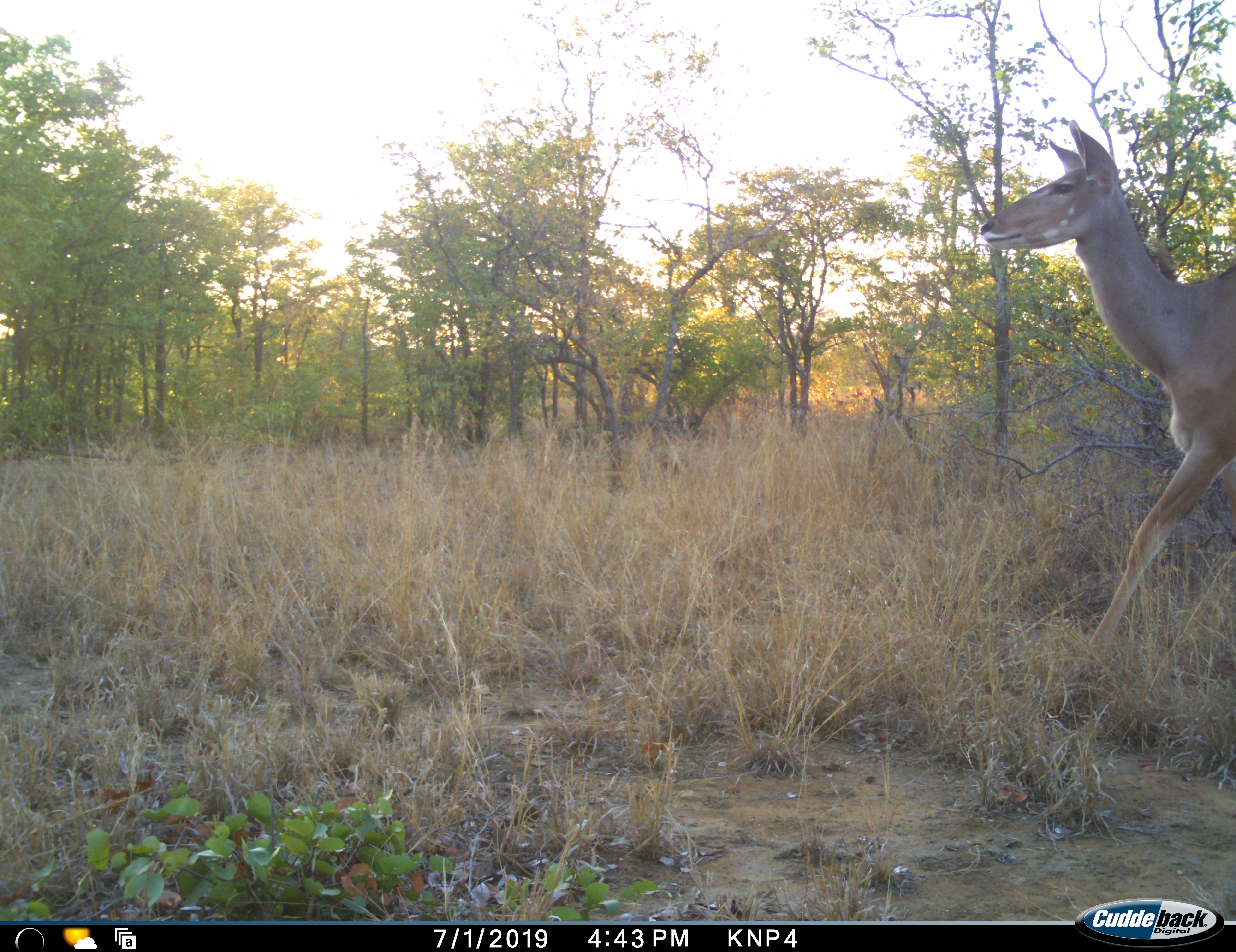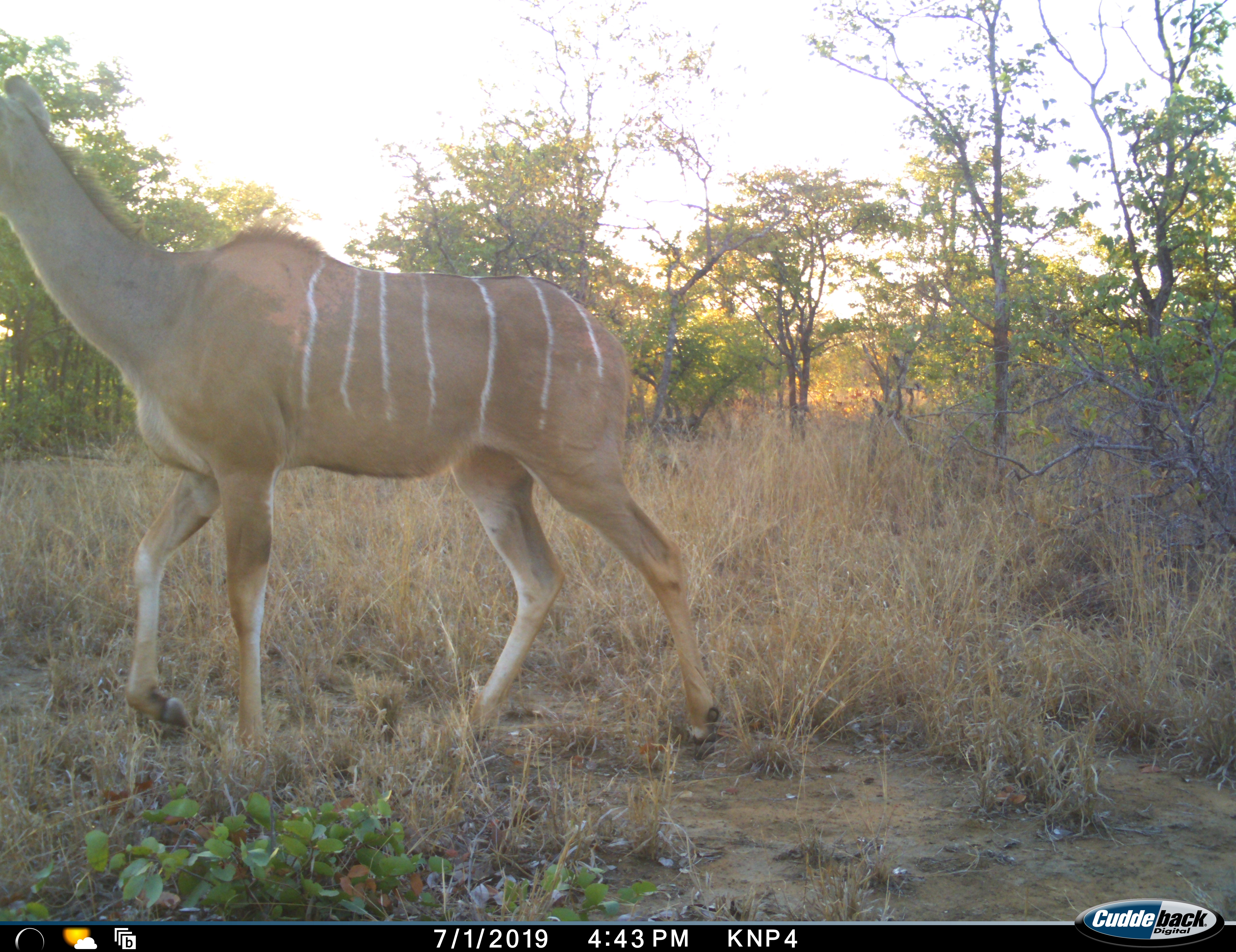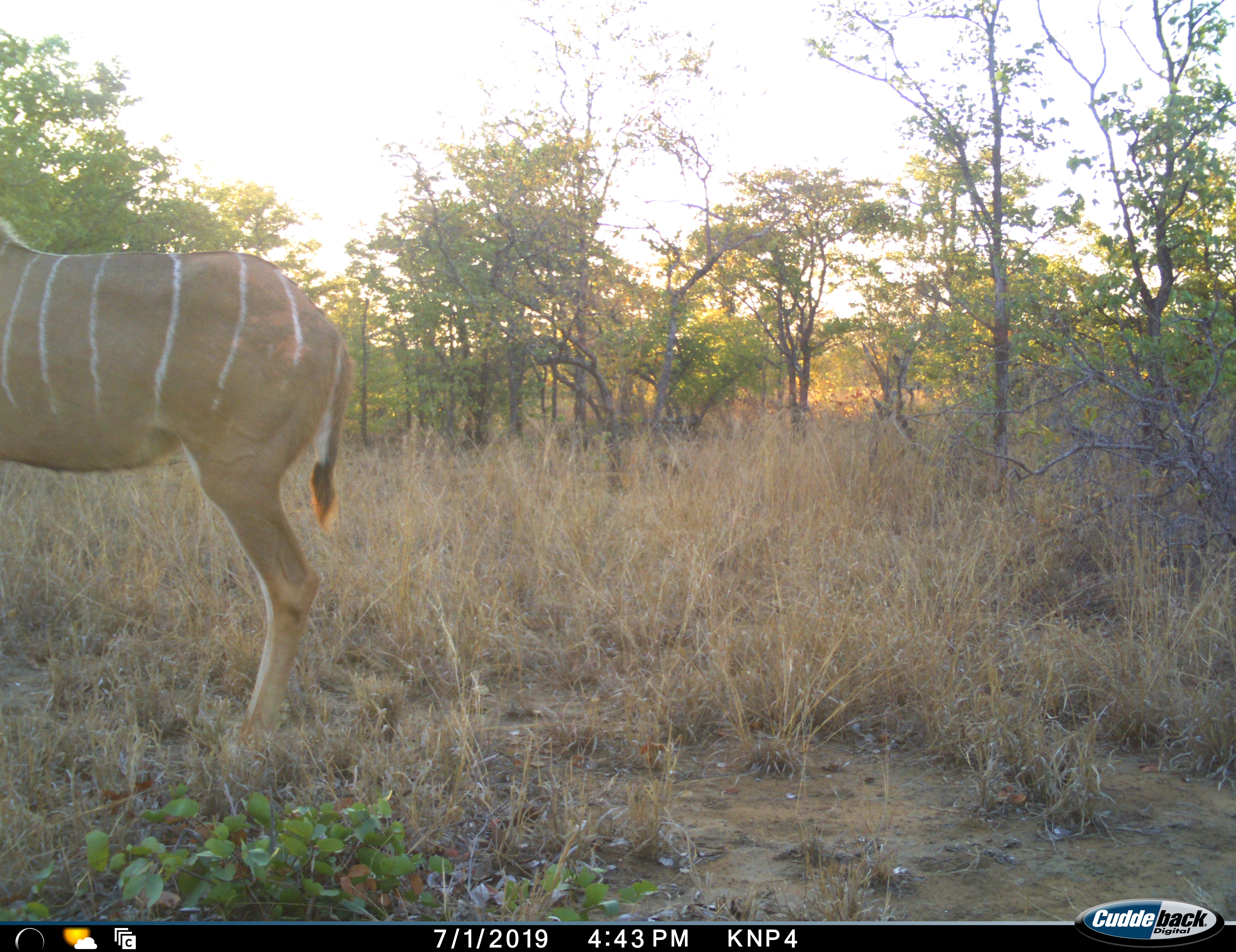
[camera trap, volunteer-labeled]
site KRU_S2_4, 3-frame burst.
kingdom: Animalia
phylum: Chordata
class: Mammalia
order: Artiodactyla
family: Bovidae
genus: Tragelaphus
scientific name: Tragelaphus angasii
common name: nyala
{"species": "nyala (Tragelaphus angasii)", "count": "1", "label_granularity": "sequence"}